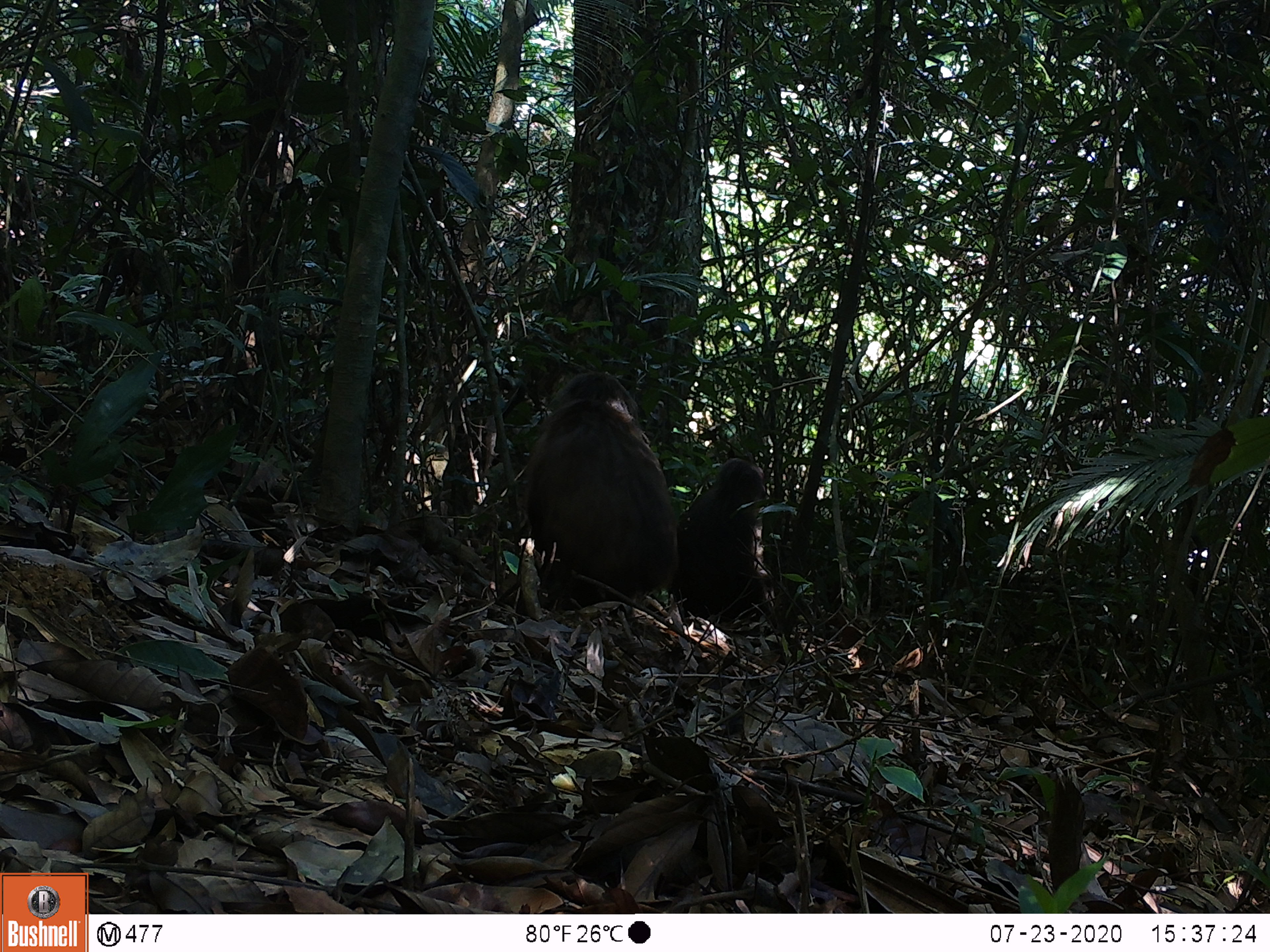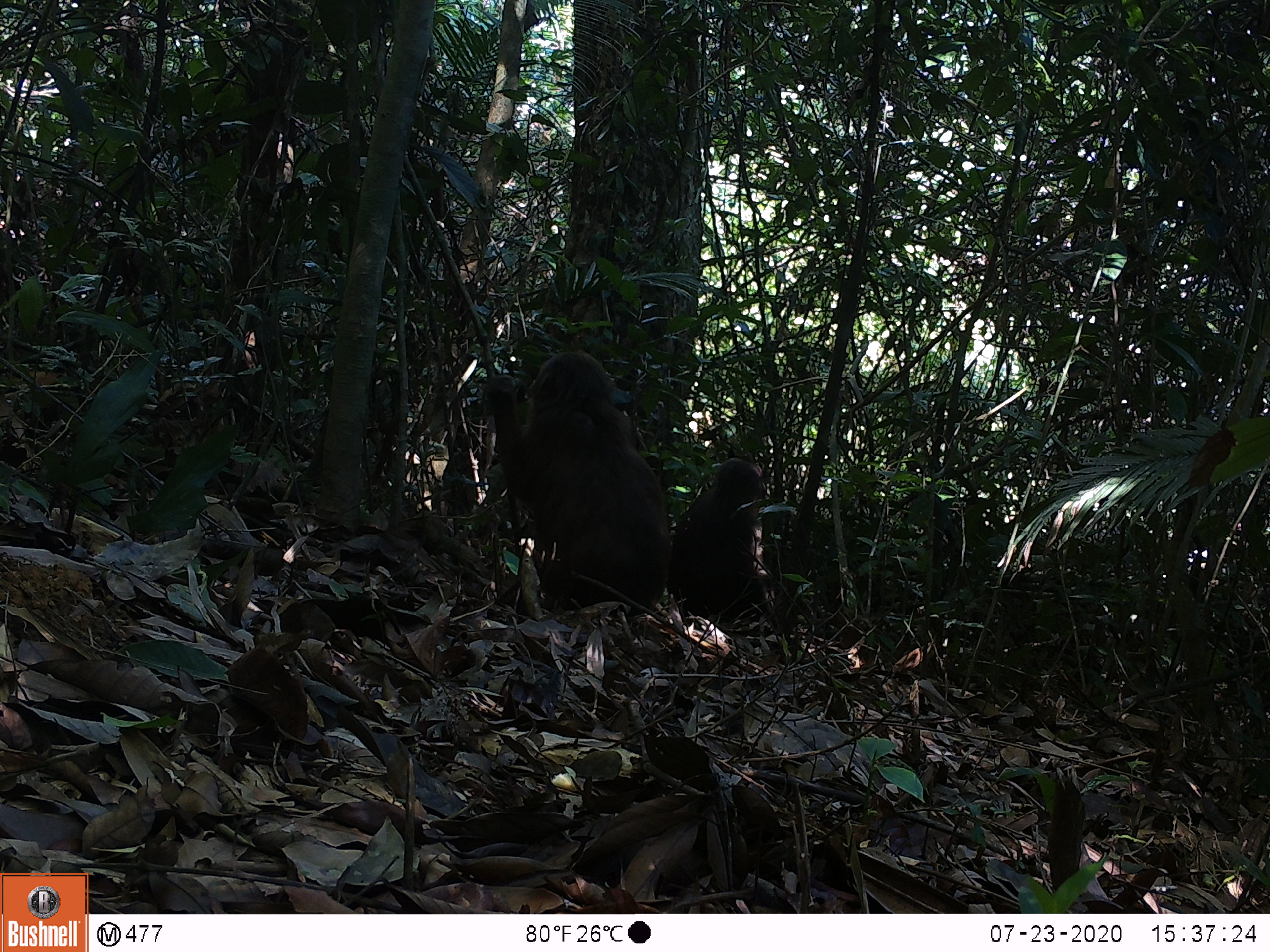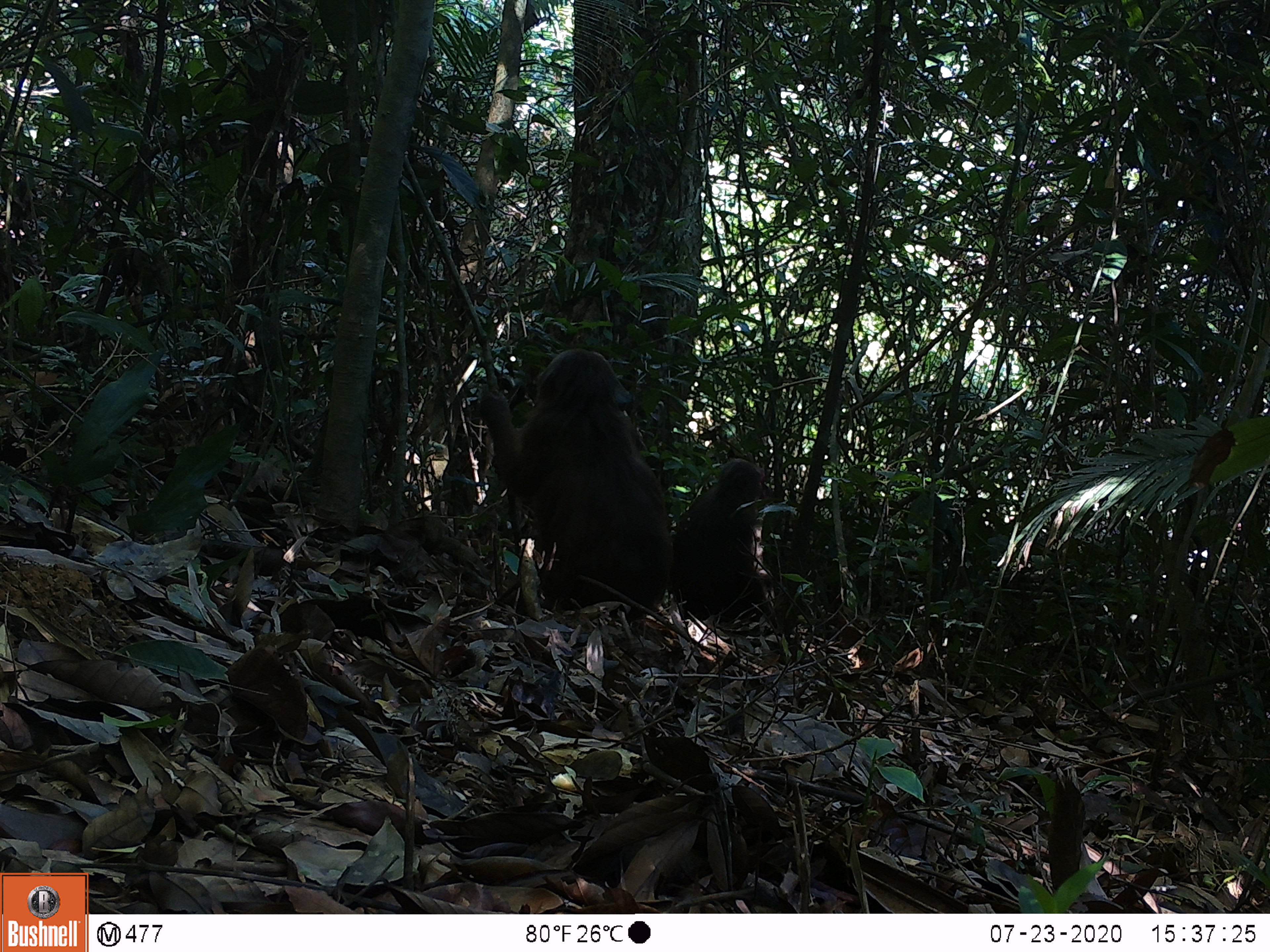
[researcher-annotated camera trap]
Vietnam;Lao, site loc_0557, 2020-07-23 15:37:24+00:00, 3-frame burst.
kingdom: Animalia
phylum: Chordata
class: Mammalia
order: Primates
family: Cercopithecidae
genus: Macaca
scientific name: Macaca arctoides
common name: stump-tailed macaque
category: stump tailed macaque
Stump tailed macaque (stump-tailed macaque) (Macaca arctoides). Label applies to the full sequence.